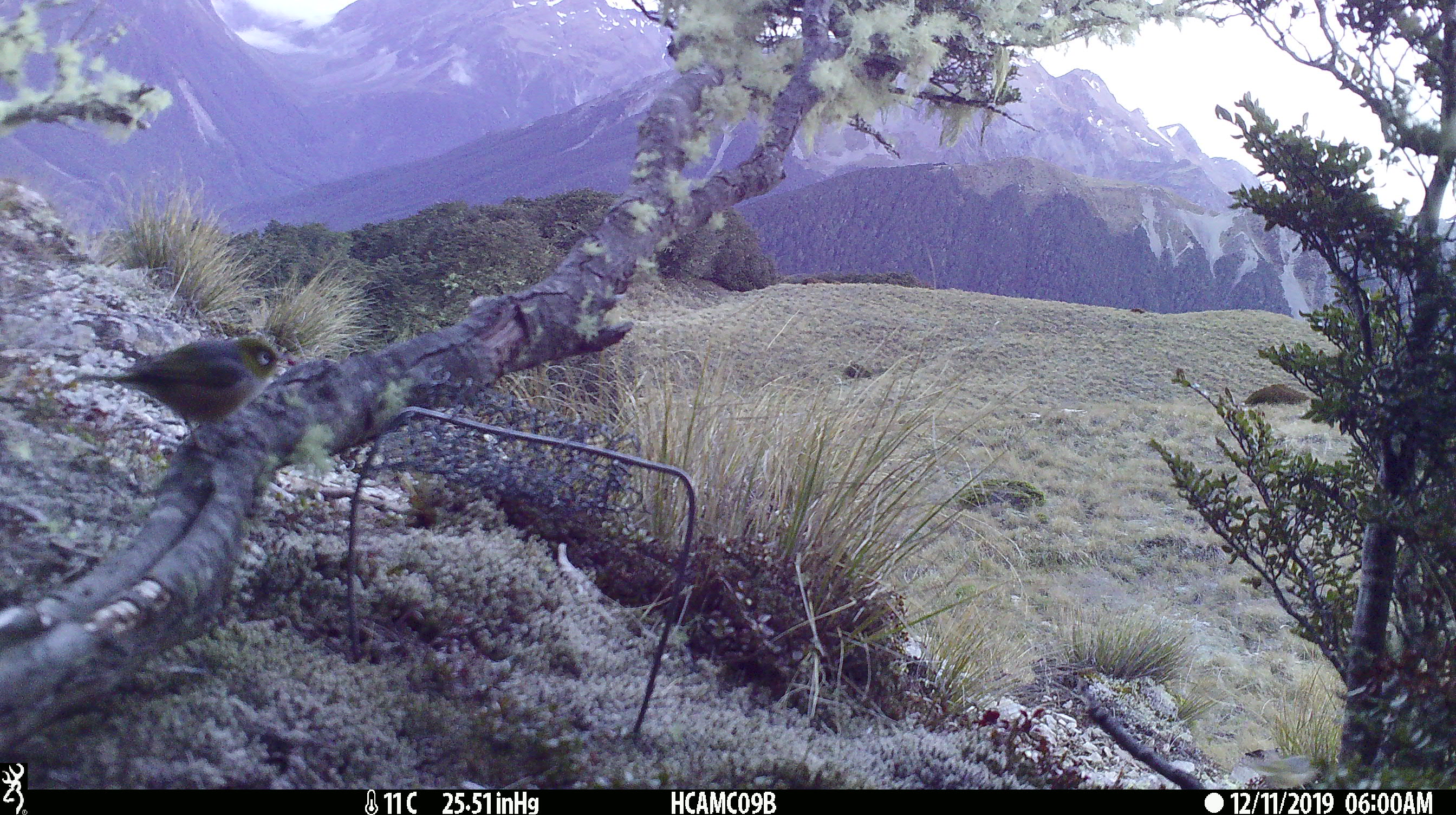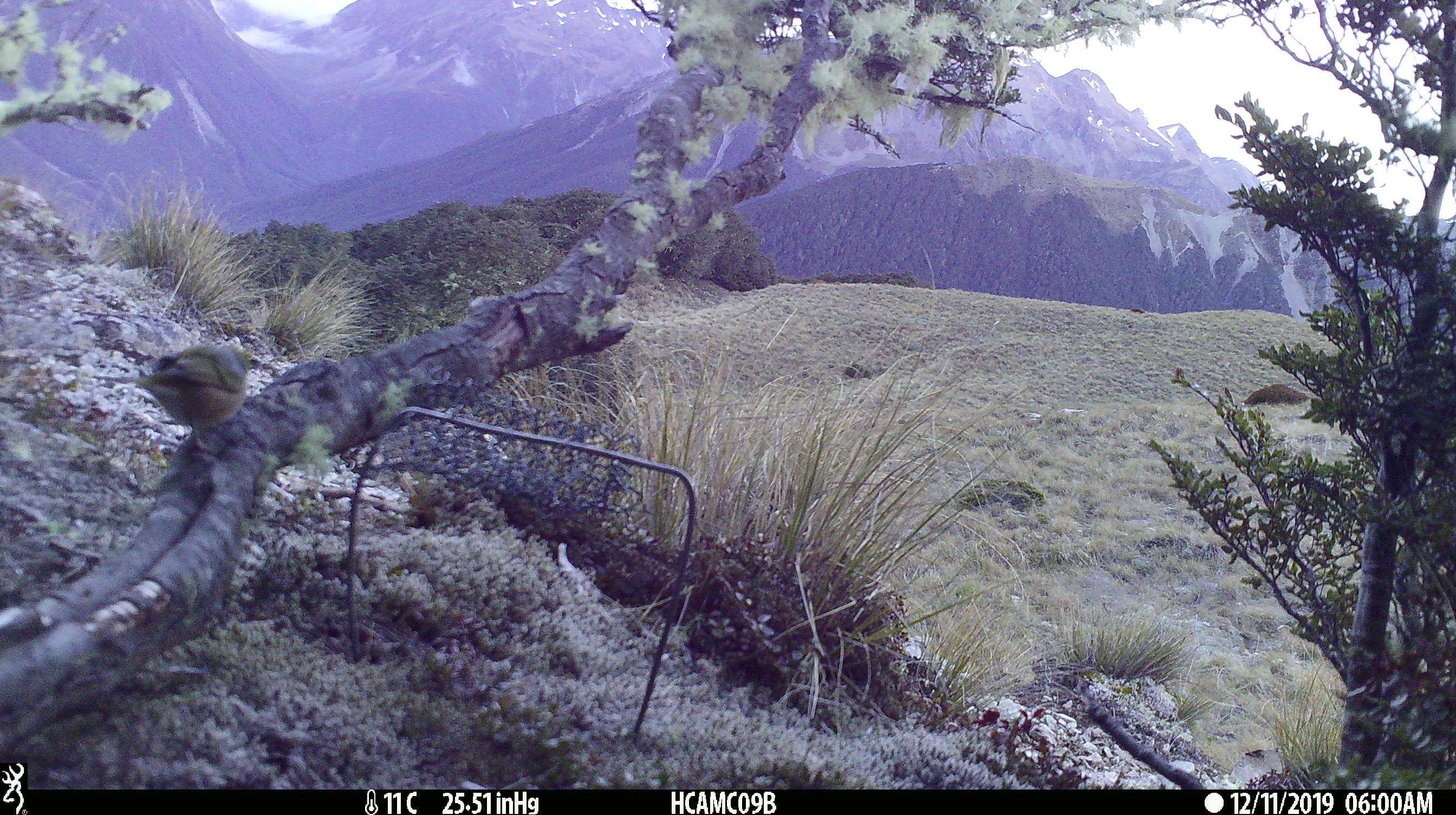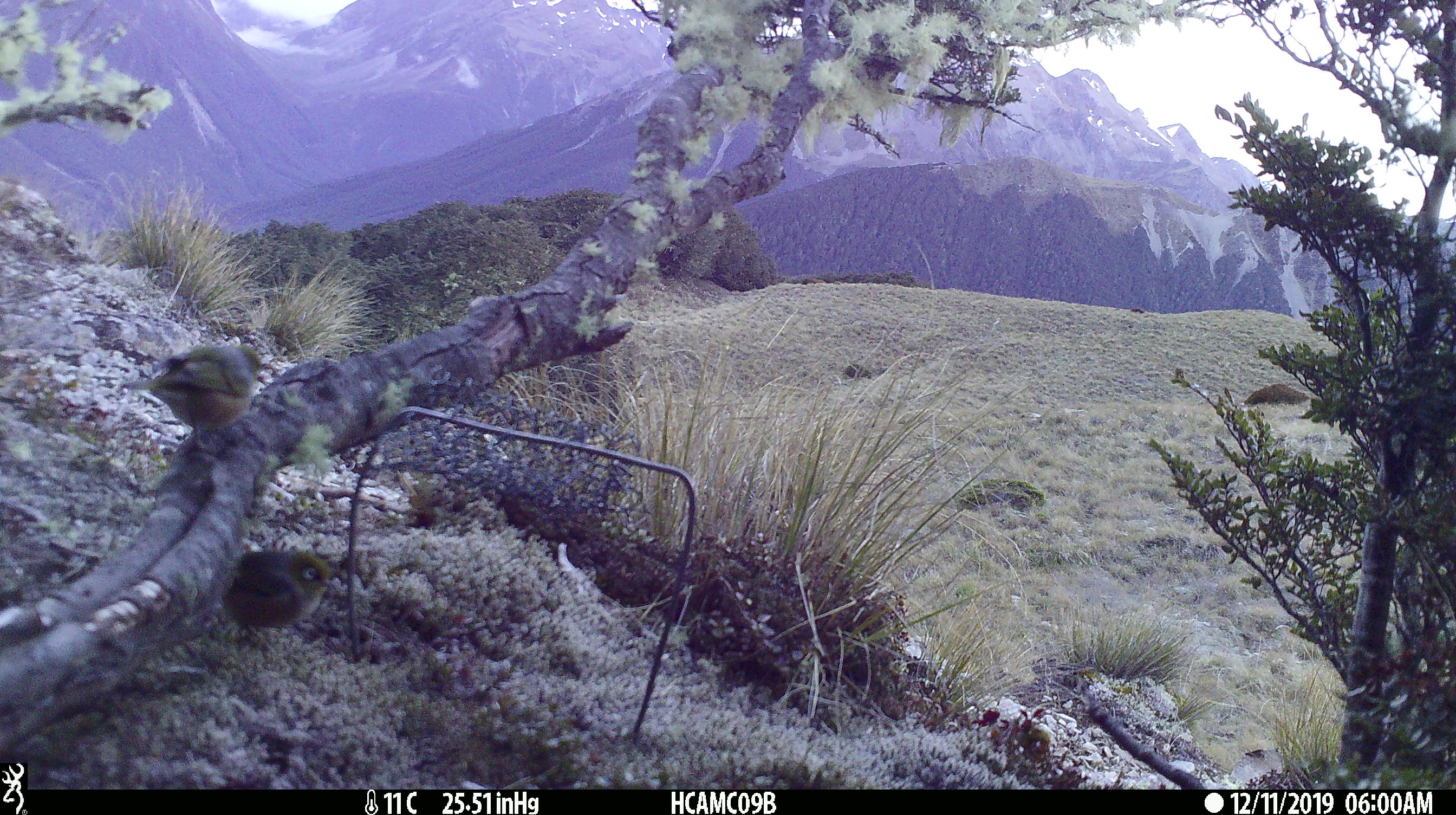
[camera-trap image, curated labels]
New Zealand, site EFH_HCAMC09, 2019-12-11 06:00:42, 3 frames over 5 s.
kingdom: Animalia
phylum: Chordata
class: Aves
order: Passeriformes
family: Zosteropidae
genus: Zosterops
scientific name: Zosterops lateralis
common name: silvereye